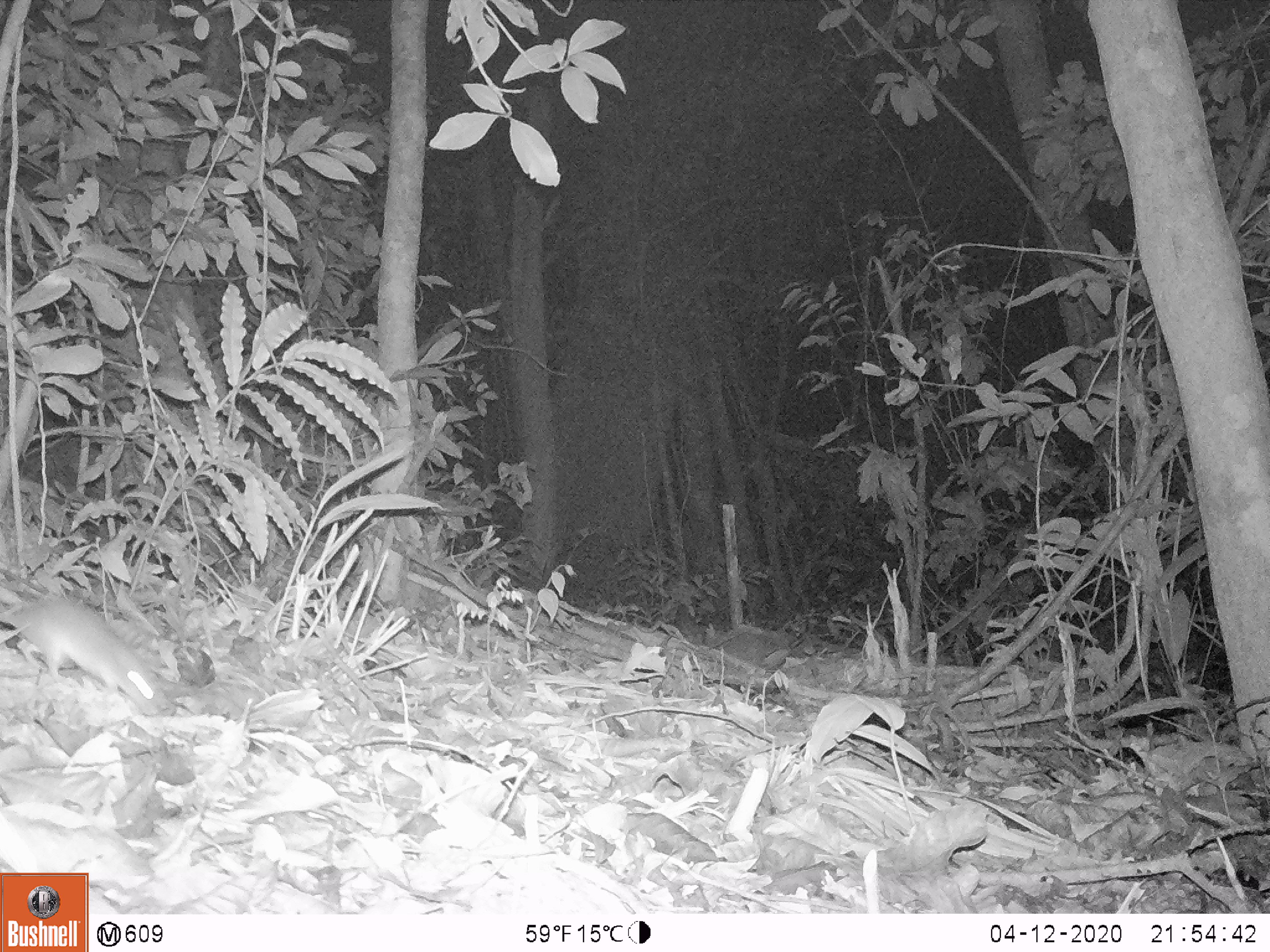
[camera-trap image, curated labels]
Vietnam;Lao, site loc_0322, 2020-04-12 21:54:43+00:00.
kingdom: Animalia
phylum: Chordata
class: Mammalia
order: Rodentia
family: Muridae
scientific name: Muridae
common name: old-world mice and rats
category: unidentified murid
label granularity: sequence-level